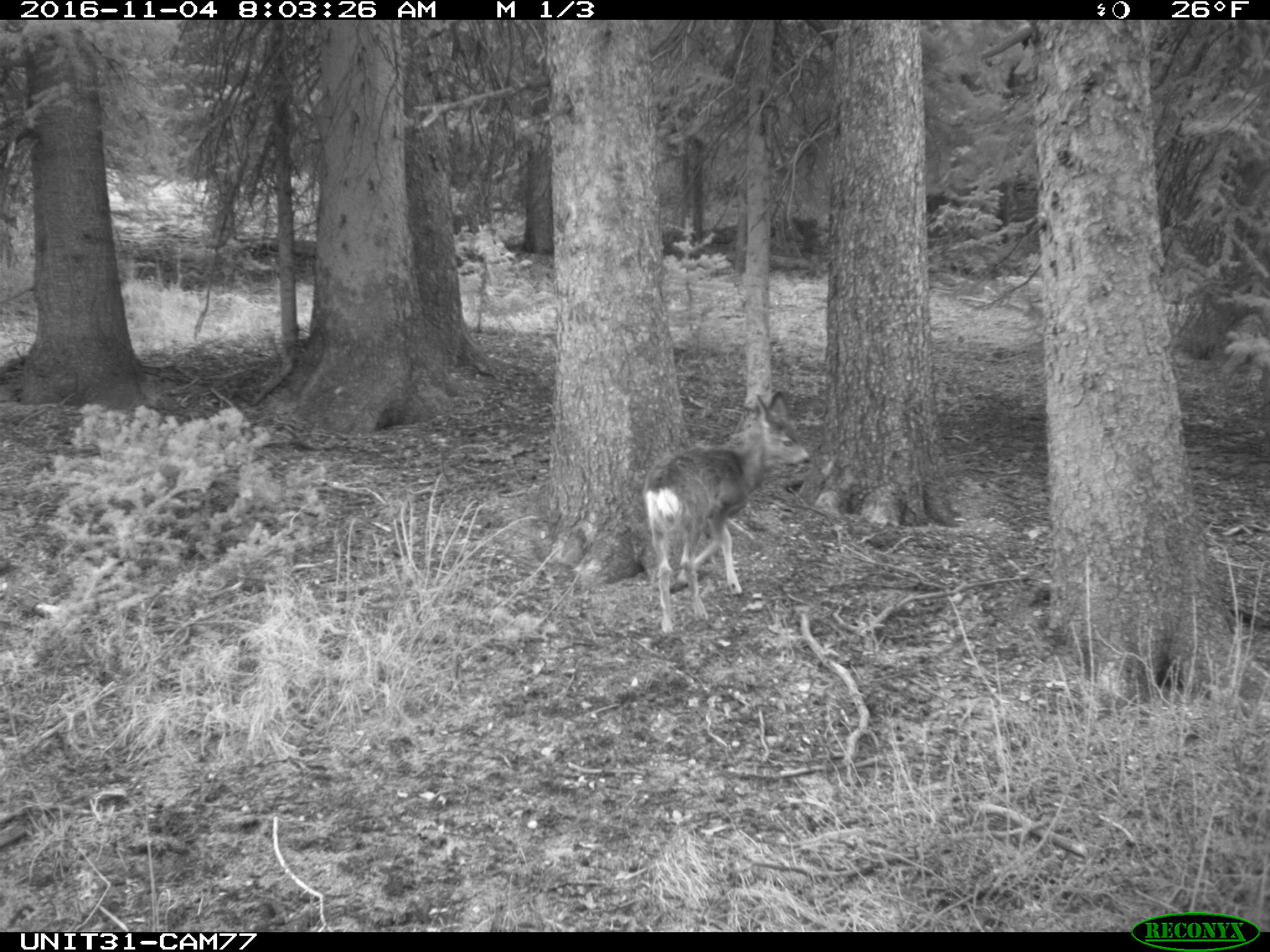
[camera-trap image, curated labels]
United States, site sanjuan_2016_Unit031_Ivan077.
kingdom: Animalia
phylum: Chordata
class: Mammalia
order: Artiodactyla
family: Cervidae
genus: Odocoileus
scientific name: Odocoileus hemionus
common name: mule deer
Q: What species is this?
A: Odocoileus hemionus (mule deer).